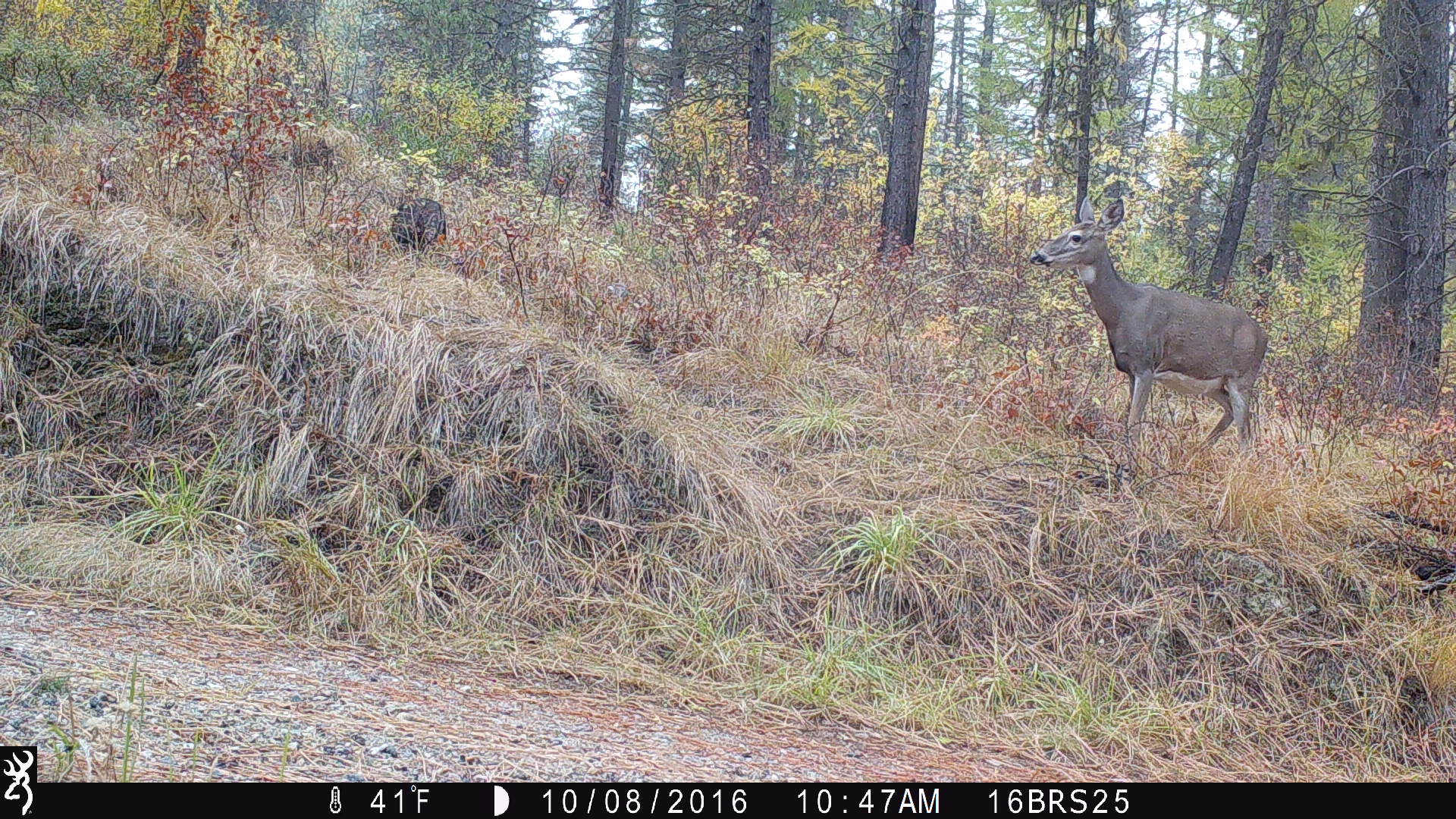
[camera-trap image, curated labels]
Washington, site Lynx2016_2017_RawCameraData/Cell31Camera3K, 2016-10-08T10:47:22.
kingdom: Animalia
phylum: Chordata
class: Mammalia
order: Artiodactyla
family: Cervidae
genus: Odocoileus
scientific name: Odocoileus virginianus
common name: white-tailed deer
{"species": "Odocoileus virginianus (white-tailed deer)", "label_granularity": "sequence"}